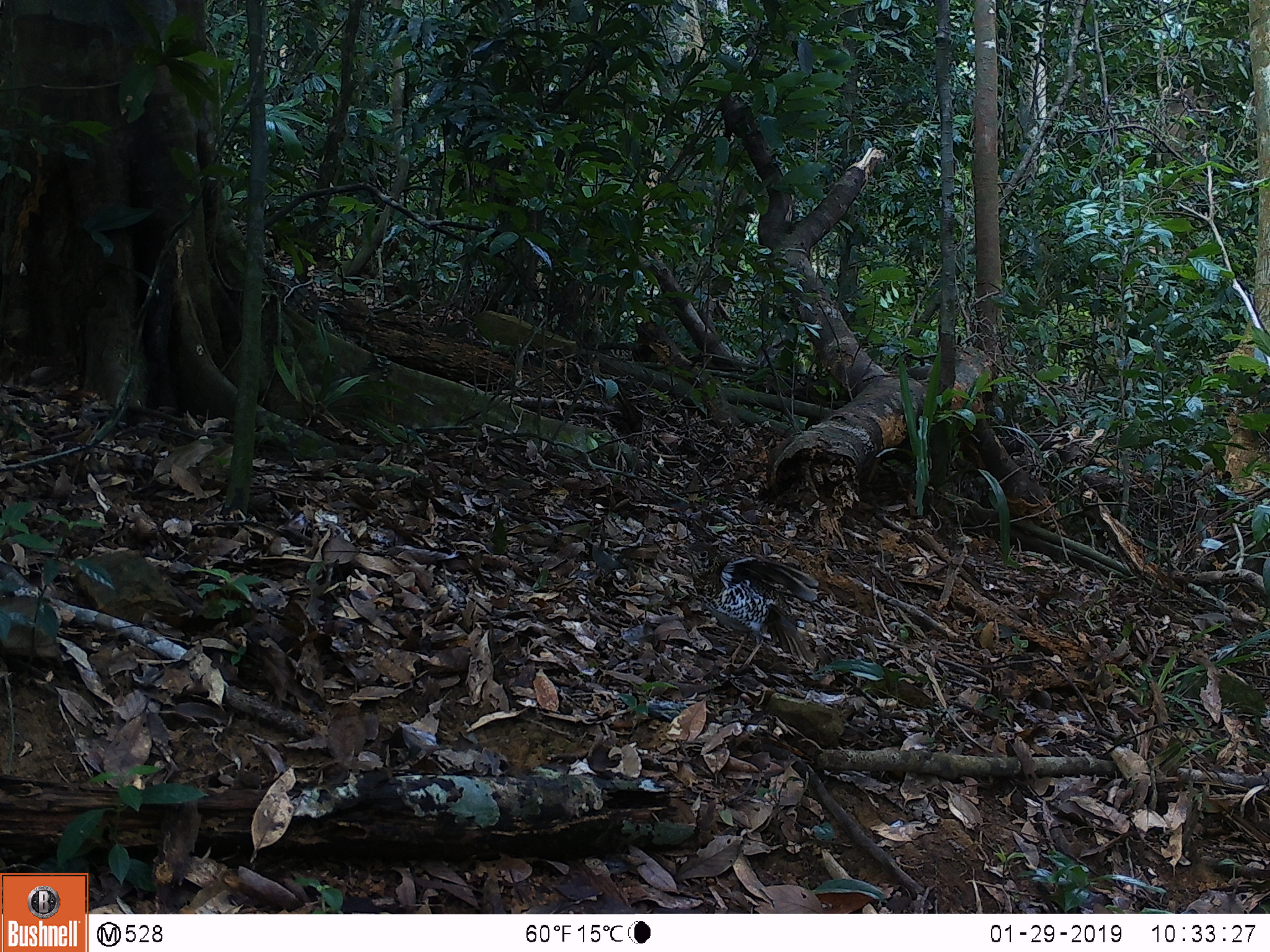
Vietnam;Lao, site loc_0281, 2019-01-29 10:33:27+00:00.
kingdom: Animalia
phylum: Chordata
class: Aves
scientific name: Aves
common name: bird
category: unidentified bird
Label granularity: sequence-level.